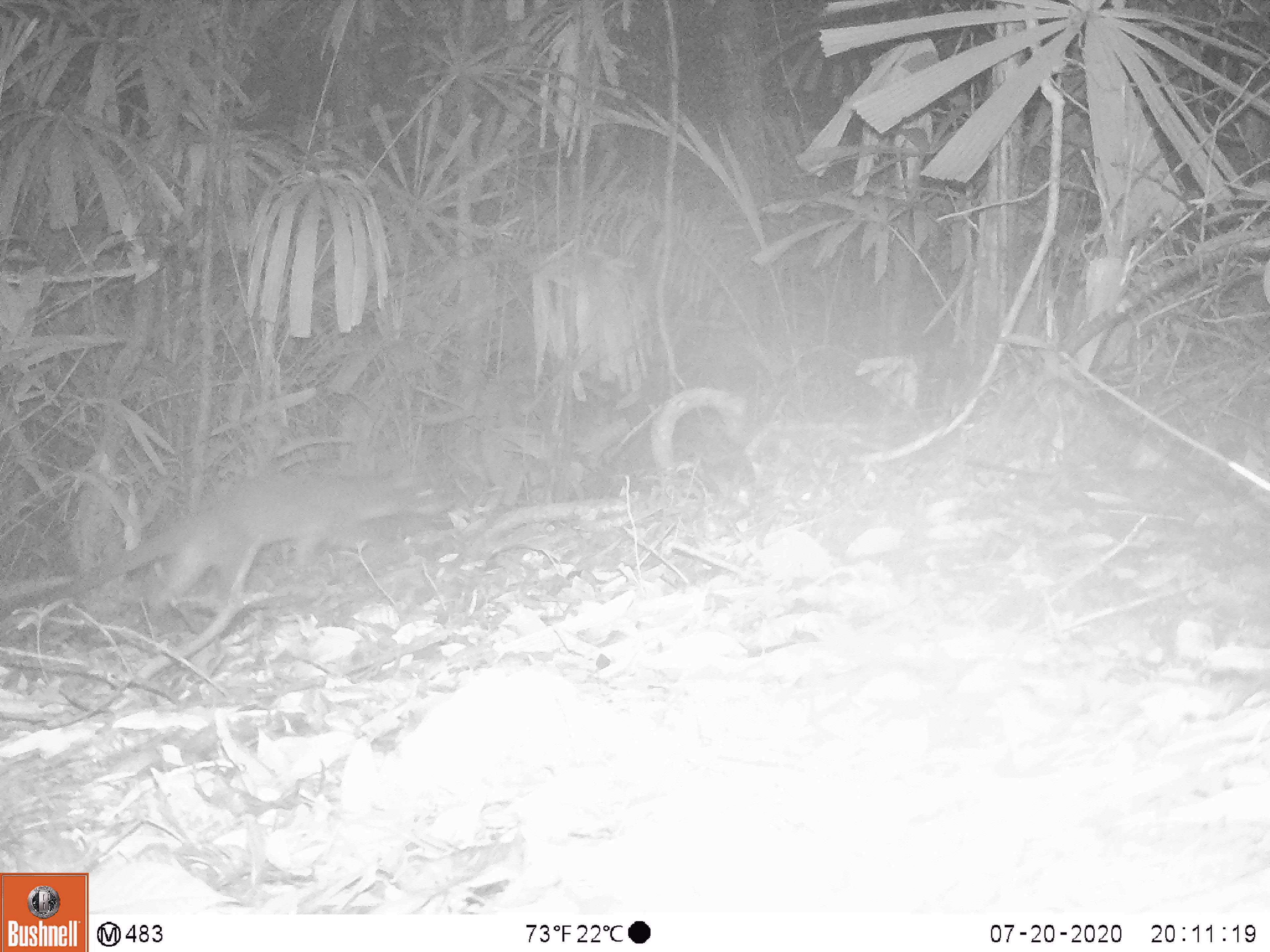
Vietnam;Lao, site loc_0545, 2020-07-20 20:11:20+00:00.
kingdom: Animalia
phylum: Chordata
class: Mammalia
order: Carnivora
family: Viverridae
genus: Paguma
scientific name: Paguma larvata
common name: masked palm civet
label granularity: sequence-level